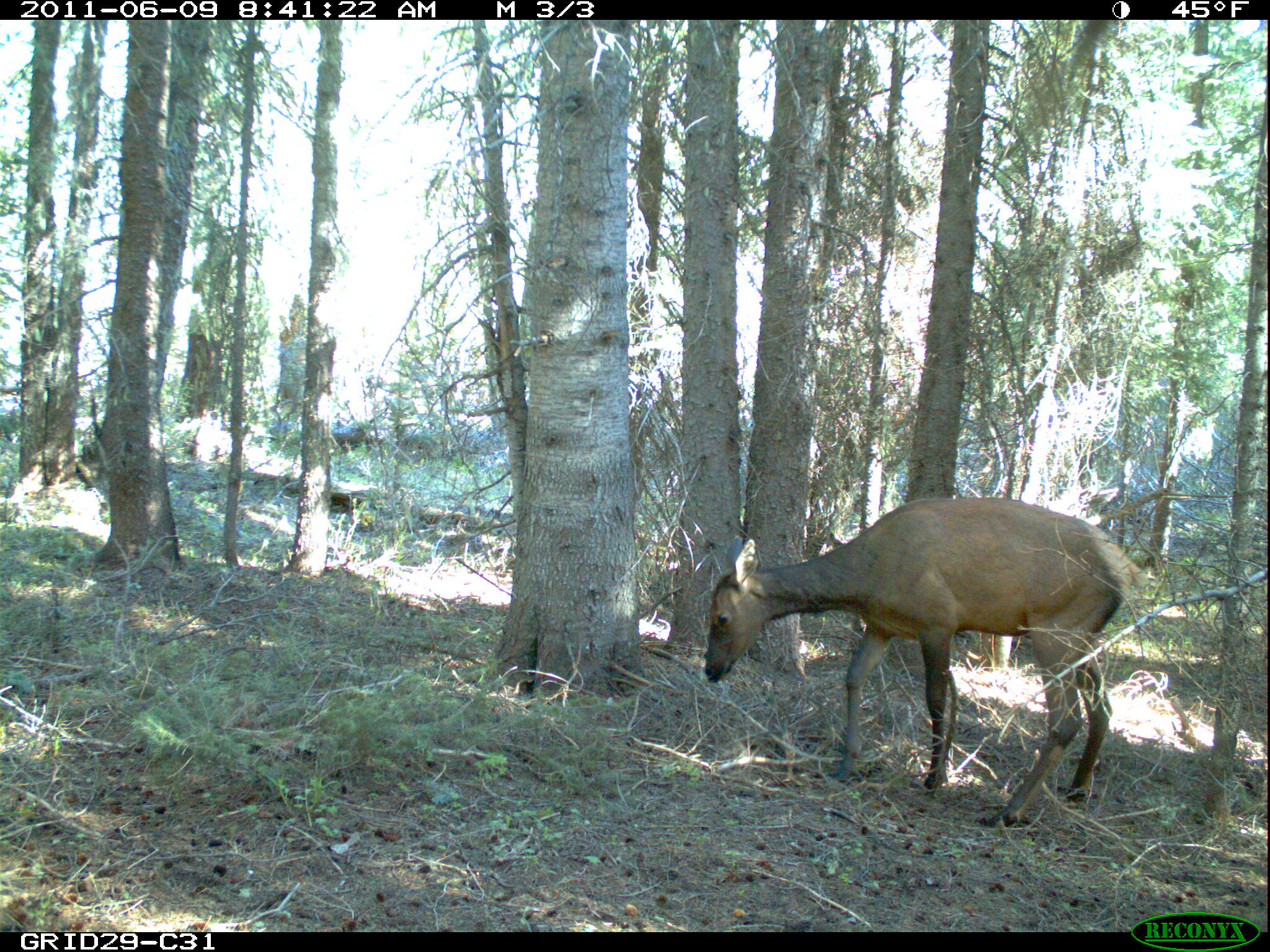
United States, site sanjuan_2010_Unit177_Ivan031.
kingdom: Animalia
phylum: Chordata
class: Mammalia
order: Artiodactyla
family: Cervidae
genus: Cervus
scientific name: Cervus elaphus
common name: red deer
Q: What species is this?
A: Cervus elaphus (red deer).